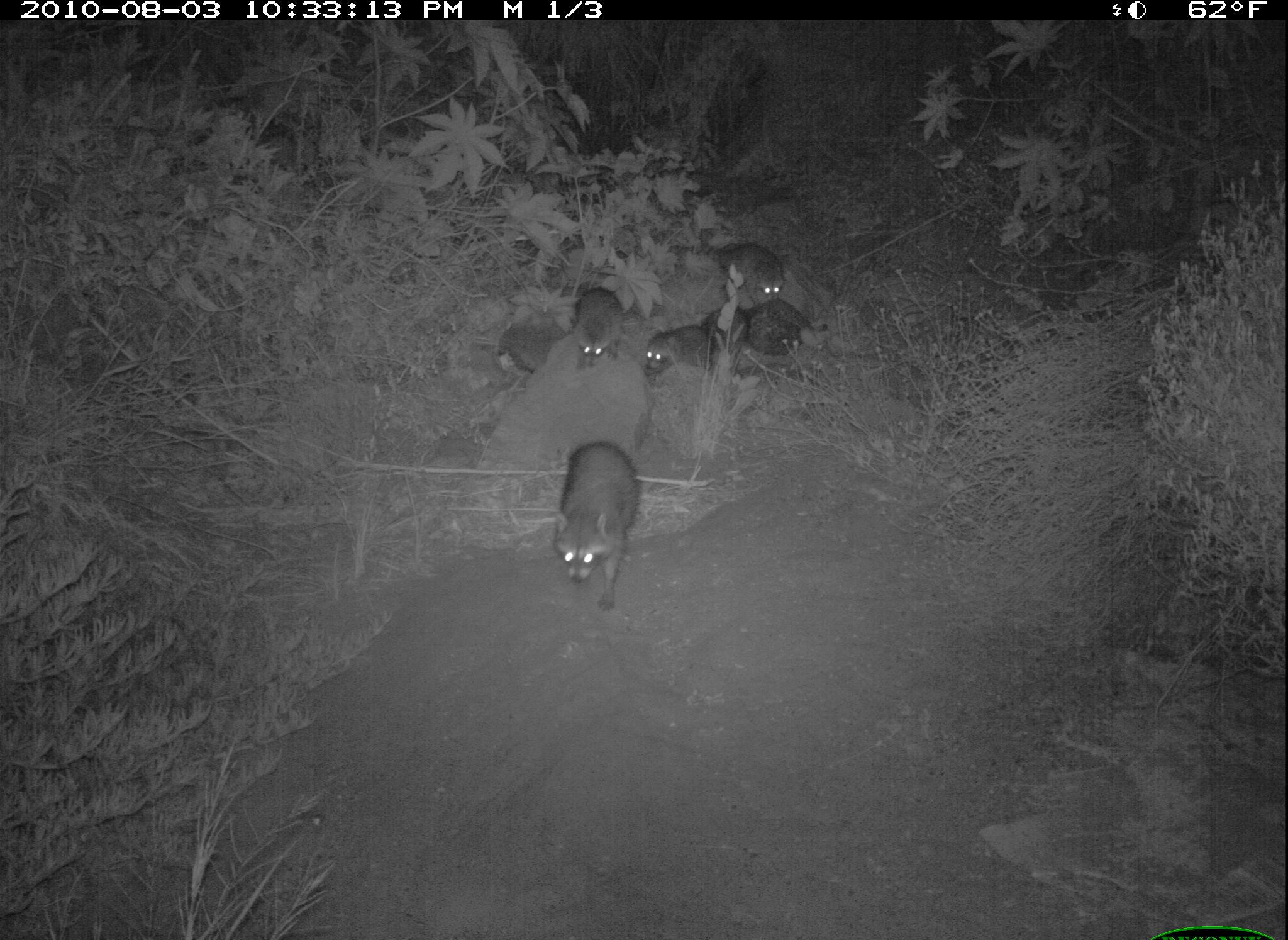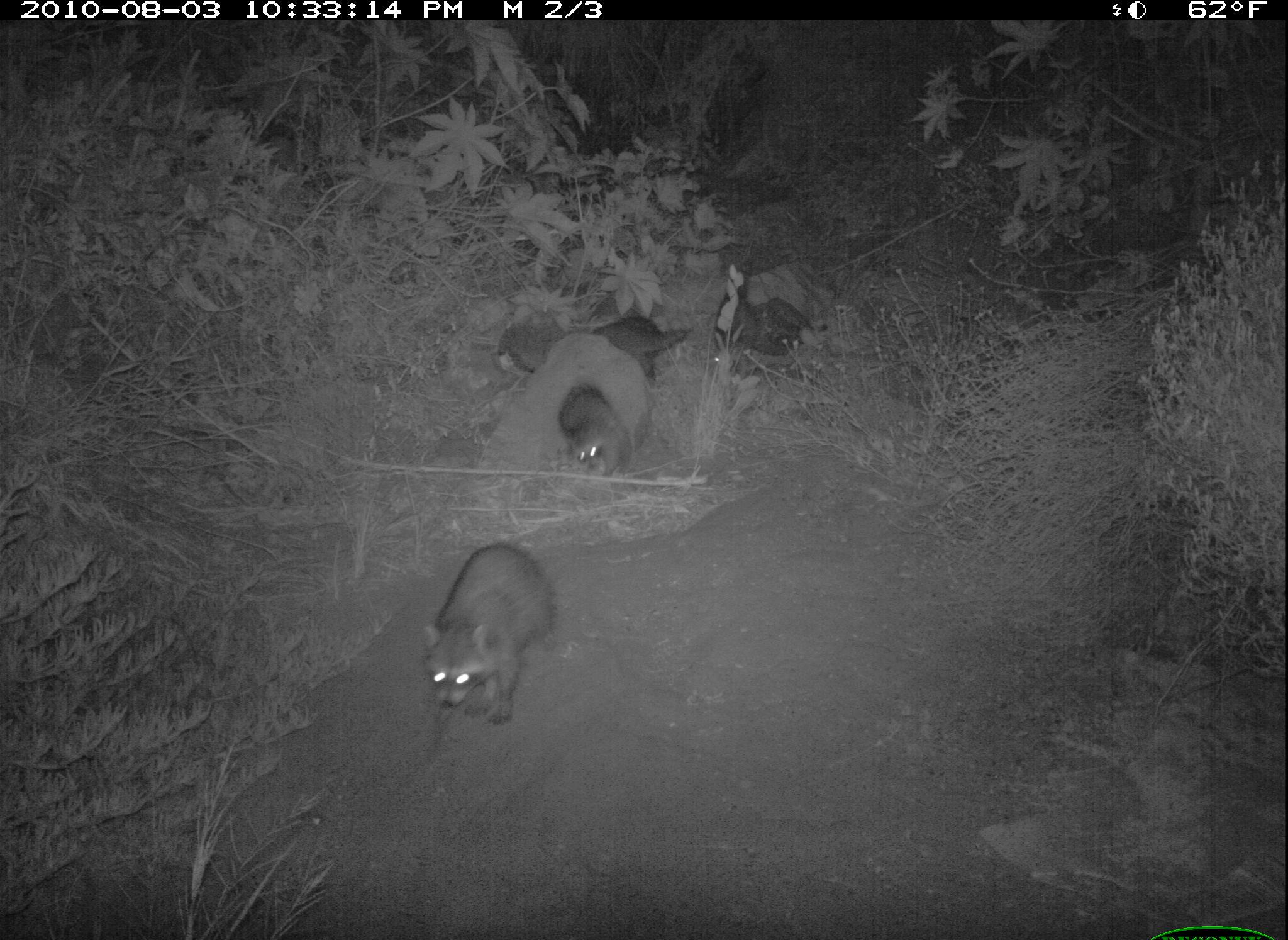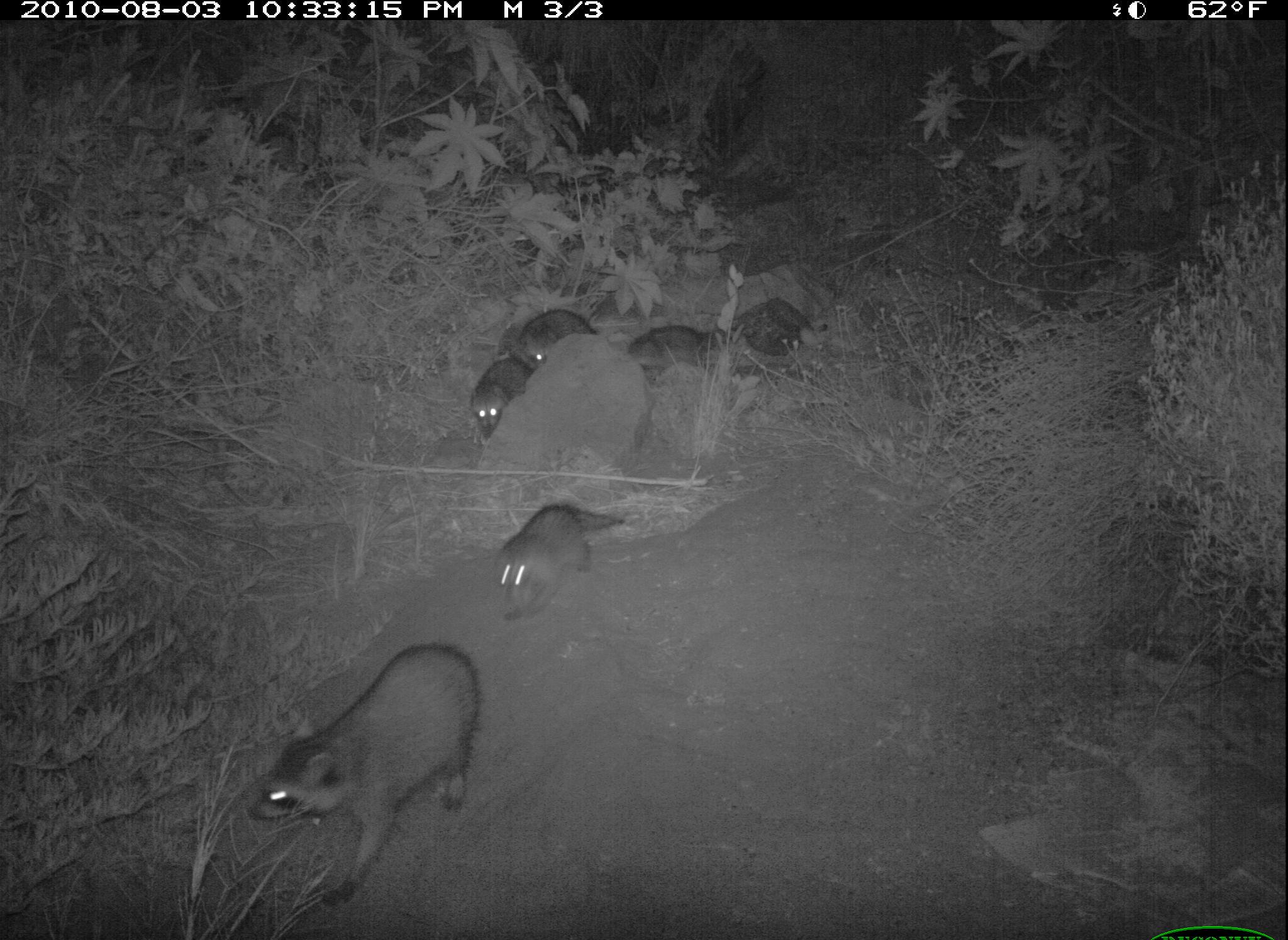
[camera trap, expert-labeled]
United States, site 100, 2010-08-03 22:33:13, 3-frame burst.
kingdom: Animalia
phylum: Chordata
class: Mammalia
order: Carnivora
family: Procyonidae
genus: Procyon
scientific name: Procyon lotor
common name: raccoon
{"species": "raccoon (Procyon lotor)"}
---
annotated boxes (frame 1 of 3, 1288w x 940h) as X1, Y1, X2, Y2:
raccoon: 549, 433, 647, 610; 702, 224, 803, 300; 568, 271, 630, 377; 639, 314, 727, 381; 740, 303, 817, 370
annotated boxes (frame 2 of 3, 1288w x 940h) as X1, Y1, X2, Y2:
raccoon: 420, 544, 562, 757; 710, 266, 815, 364; 593, 308, 696, 387; 552, 387, 634, 483; 494, 316, 565, 383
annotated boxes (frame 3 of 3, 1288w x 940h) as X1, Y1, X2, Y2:
raccoon: 245, 636, 497, 916; 493, 498, 634, 623; 621, 312, 734, 387; 462, 353, 541, 448; 510, 306, 601, 377